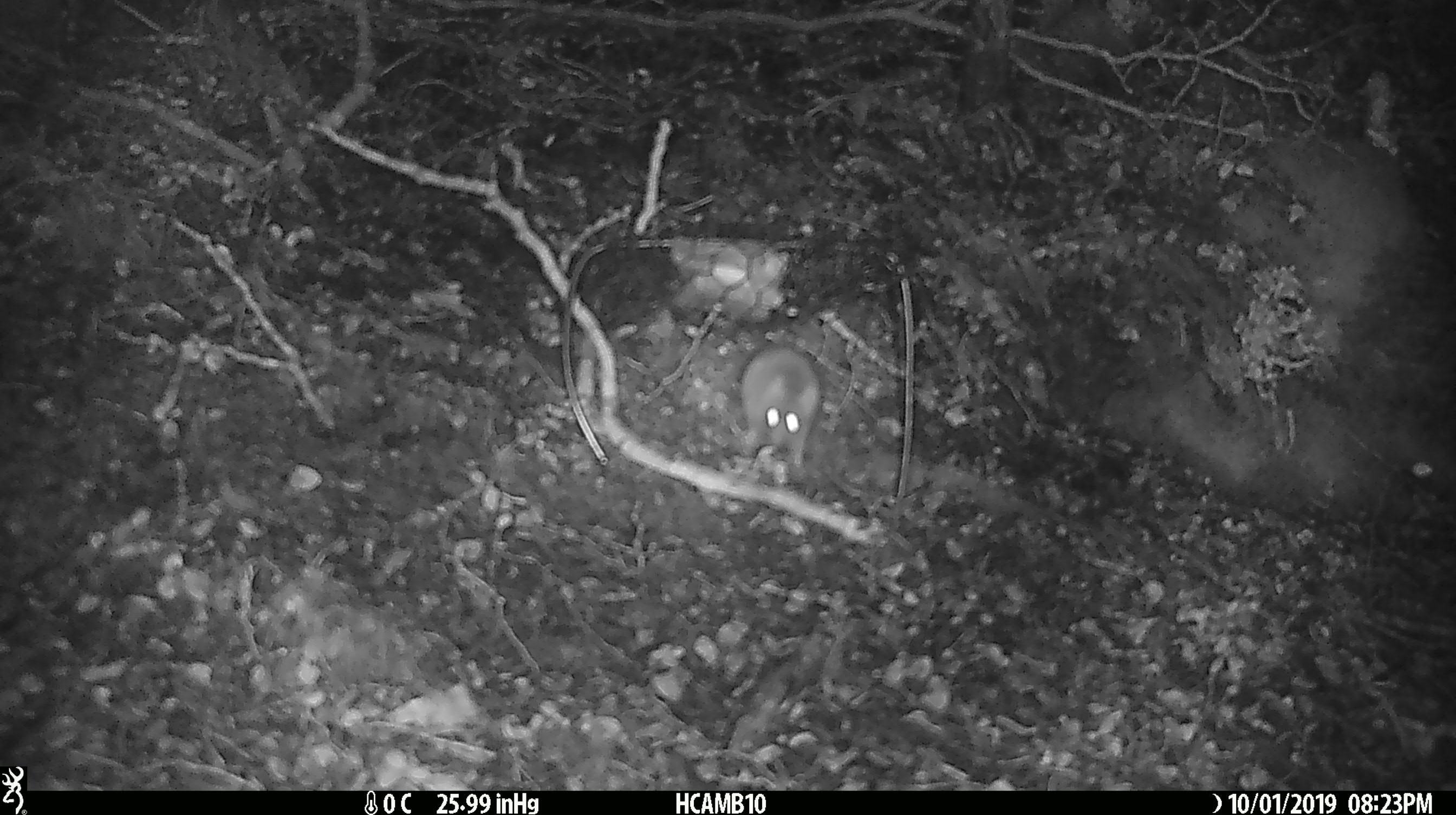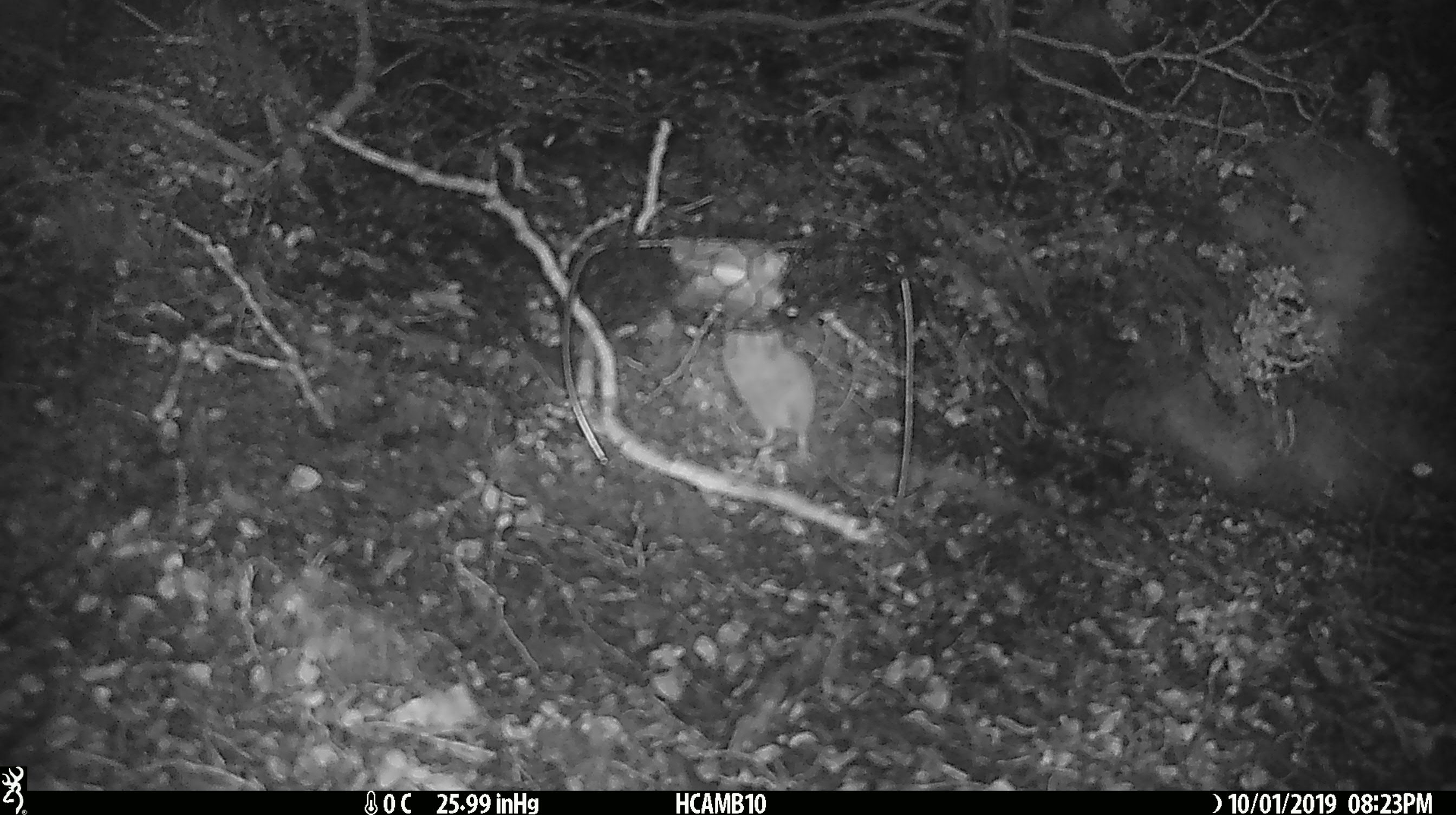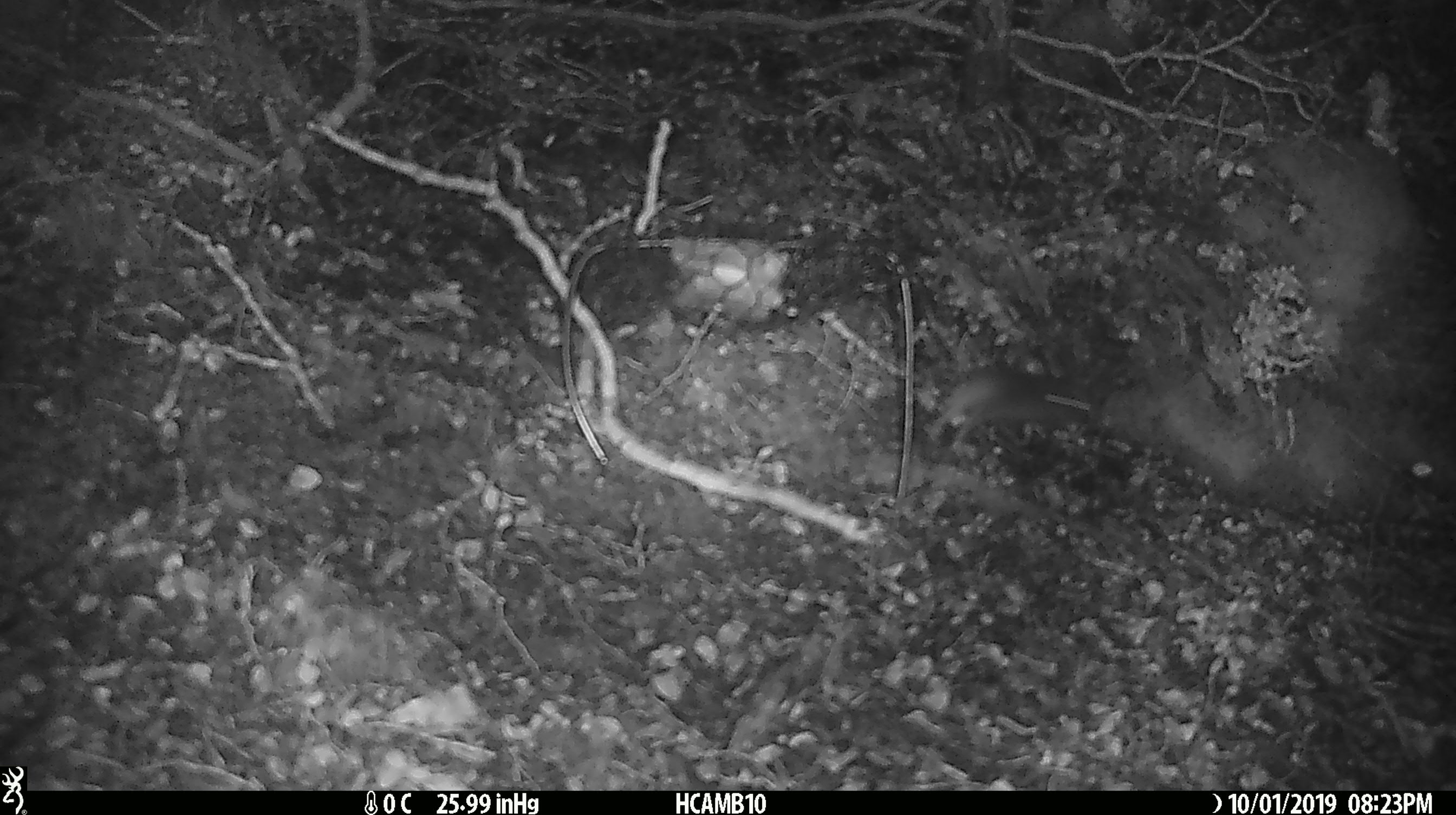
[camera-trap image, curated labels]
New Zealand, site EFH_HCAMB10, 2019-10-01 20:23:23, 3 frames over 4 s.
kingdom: Animalia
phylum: Chordata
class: Mammalia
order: Rodentia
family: Muridae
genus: Mus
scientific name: Mus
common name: mouse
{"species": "mouse (Mus)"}